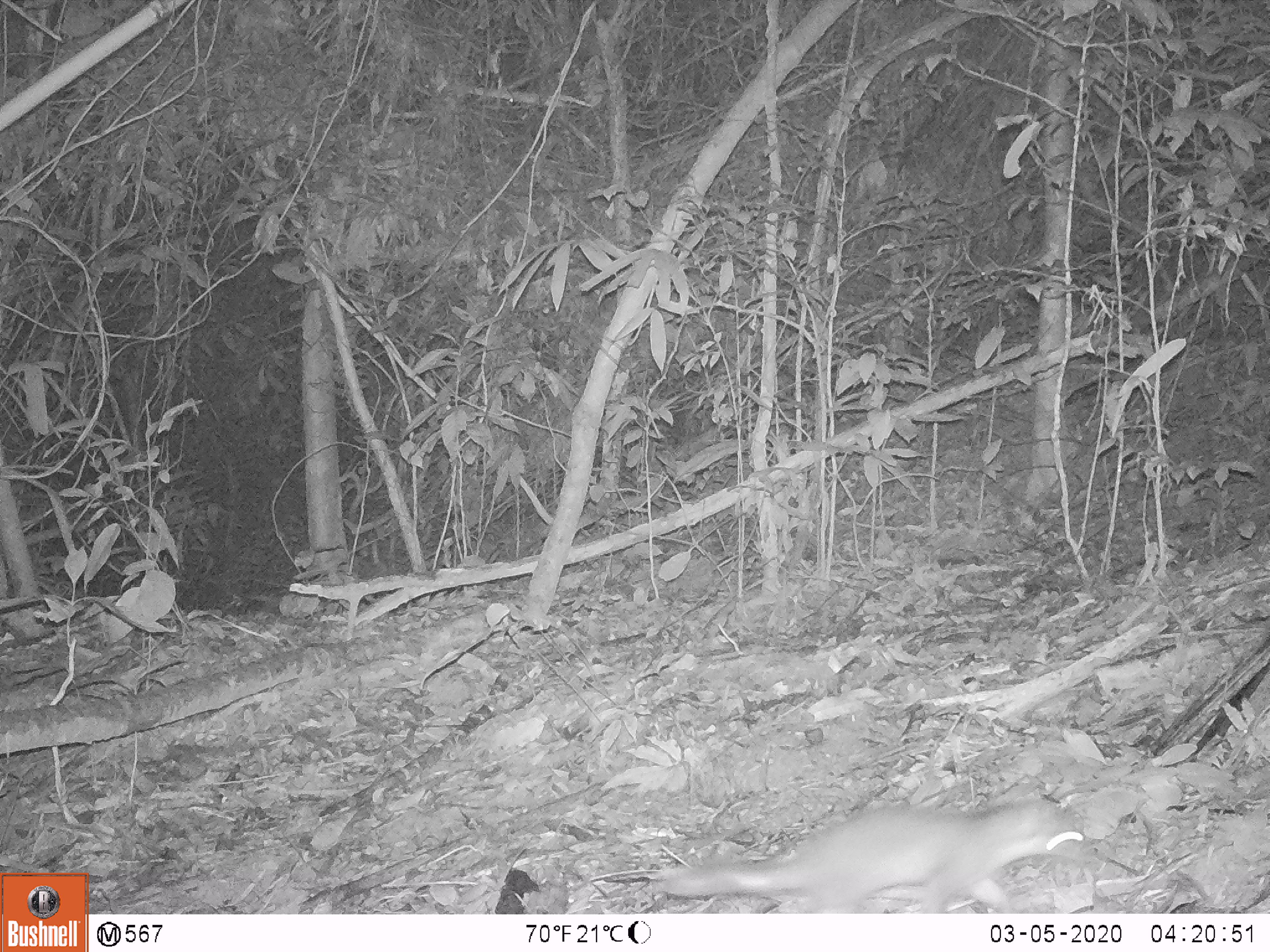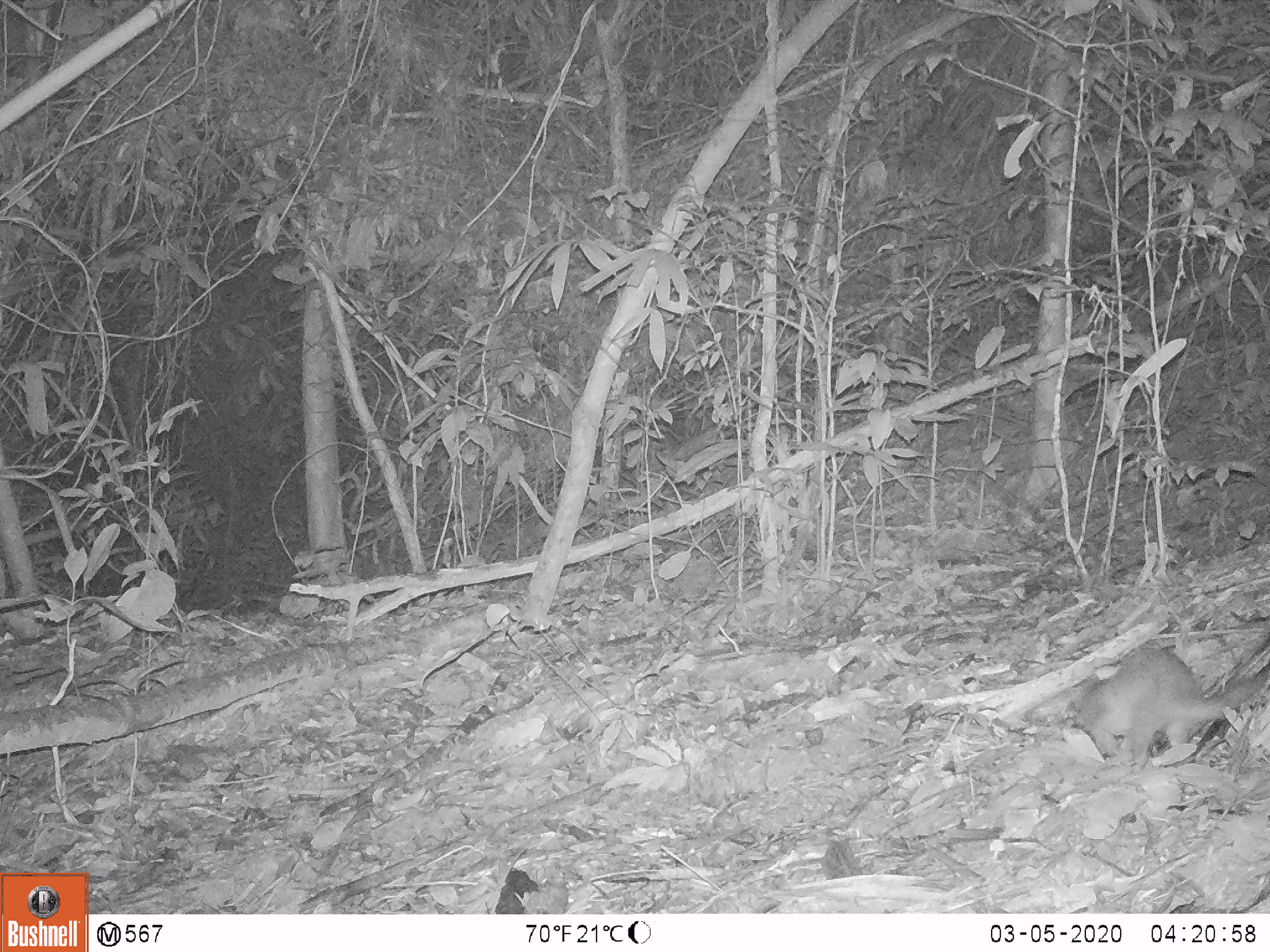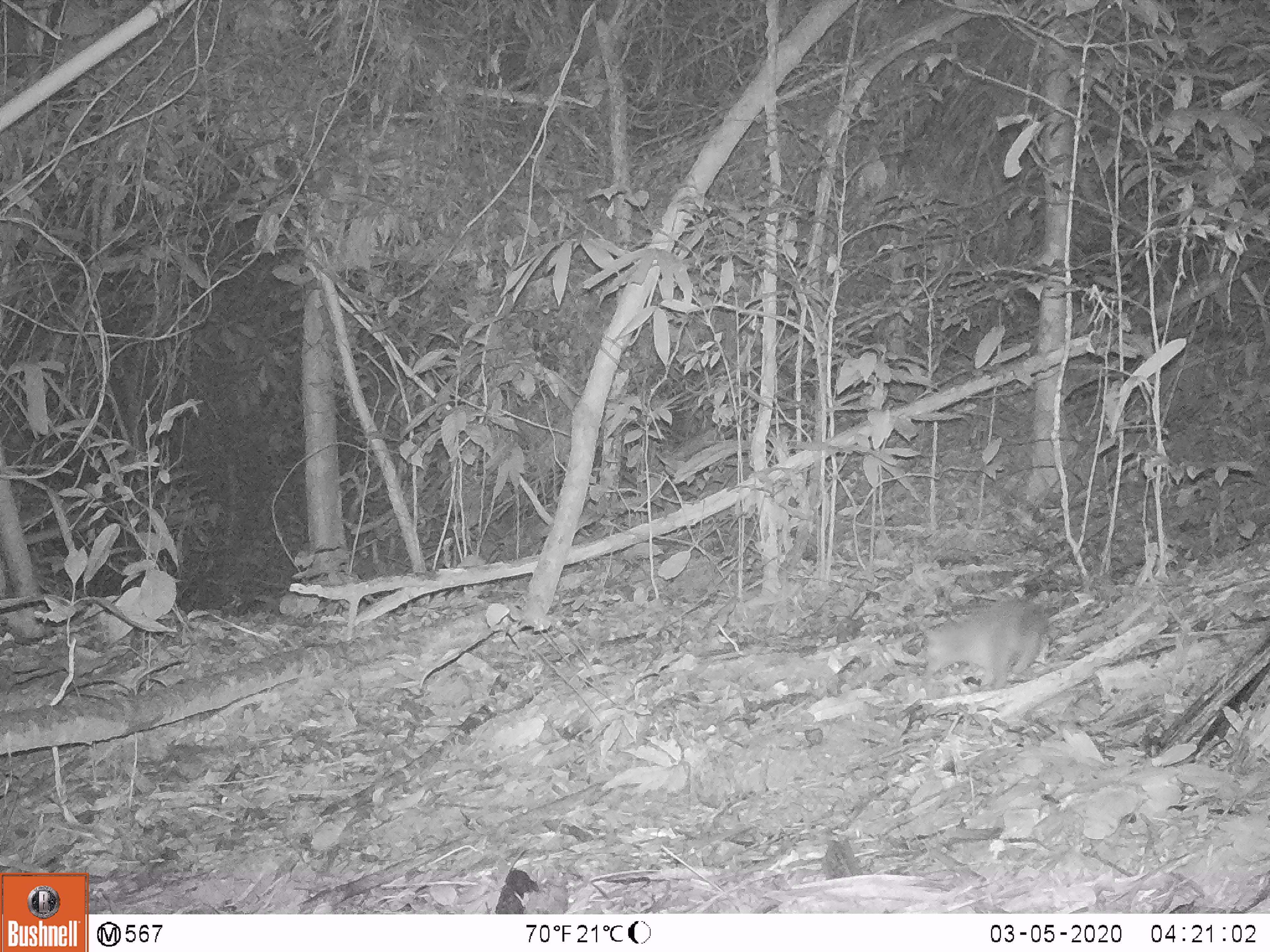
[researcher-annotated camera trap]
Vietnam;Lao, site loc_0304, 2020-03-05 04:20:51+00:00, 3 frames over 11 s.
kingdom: Animalia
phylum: Chordata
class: Mammalia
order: Carnivora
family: Mustelidae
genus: Melogale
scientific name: Melogale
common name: ferret badger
Ferret badger (Melogale). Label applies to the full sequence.